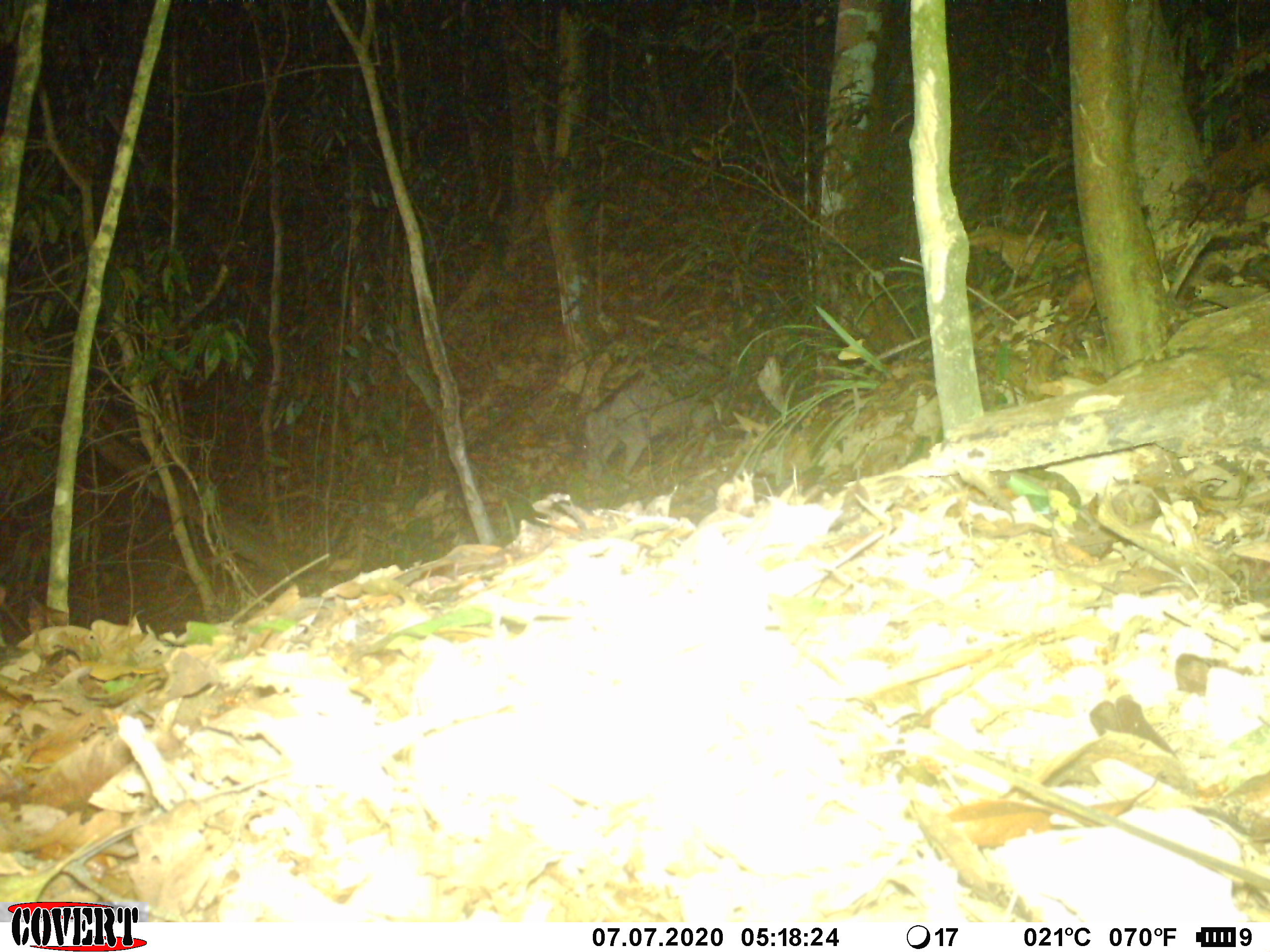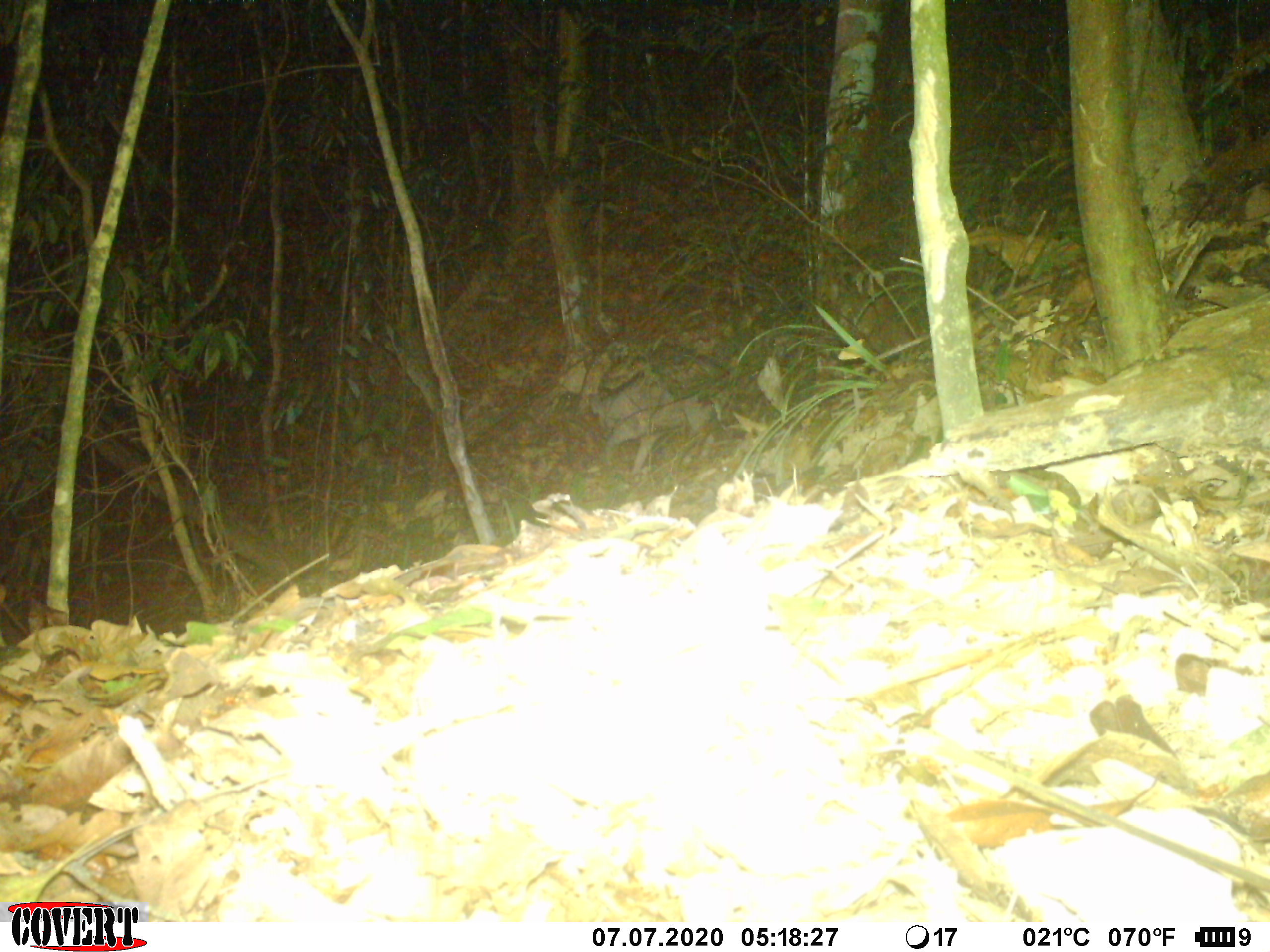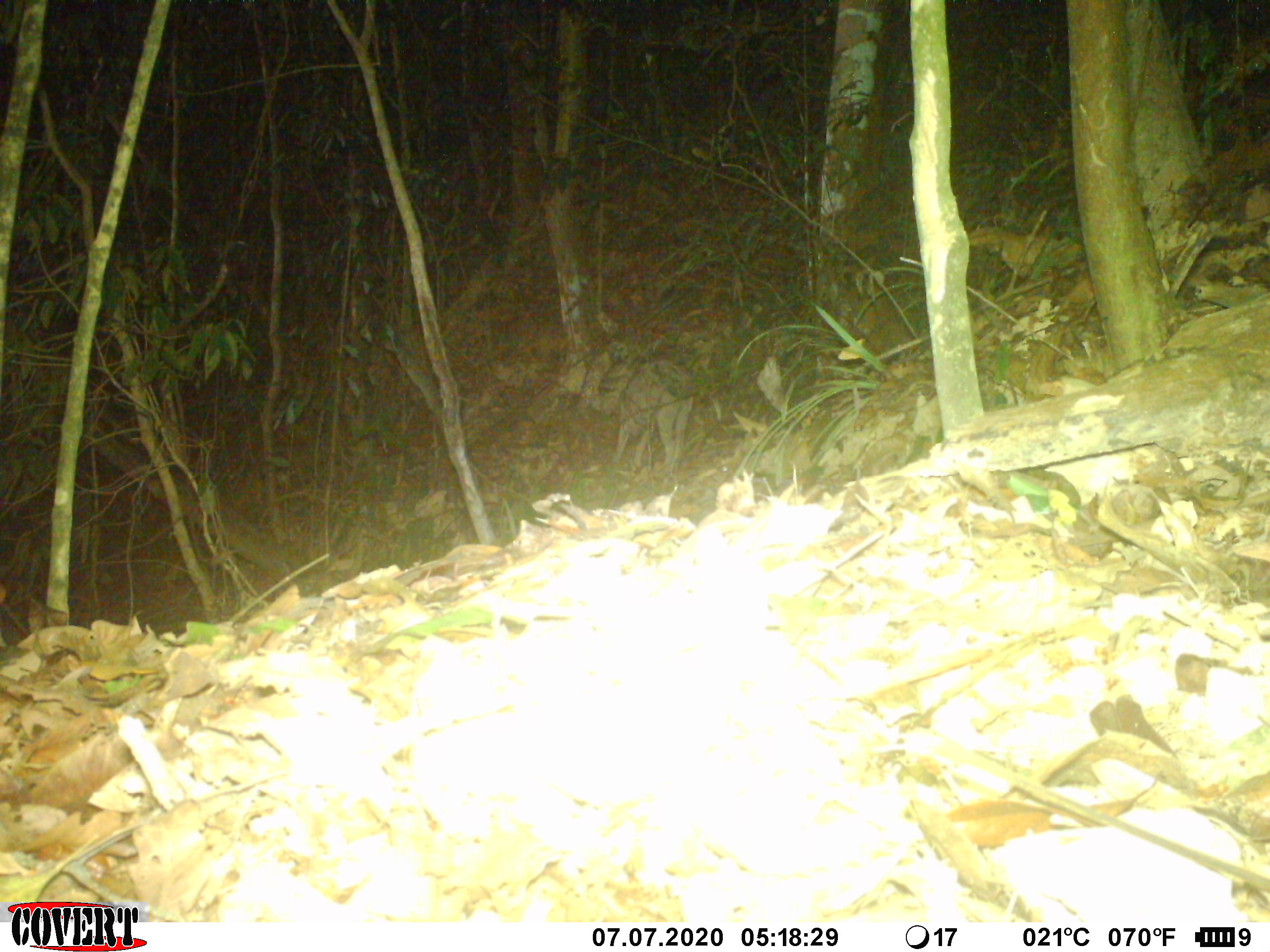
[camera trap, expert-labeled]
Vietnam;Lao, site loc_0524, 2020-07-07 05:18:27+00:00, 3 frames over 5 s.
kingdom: Animalia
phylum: Chordata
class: Mammalia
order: Artiodactyla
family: Suidae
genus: Sus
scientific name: Sus scrofa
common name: eurasian wild pig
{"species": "eurasian wild pig (Sus scrofa)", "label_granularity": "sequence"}